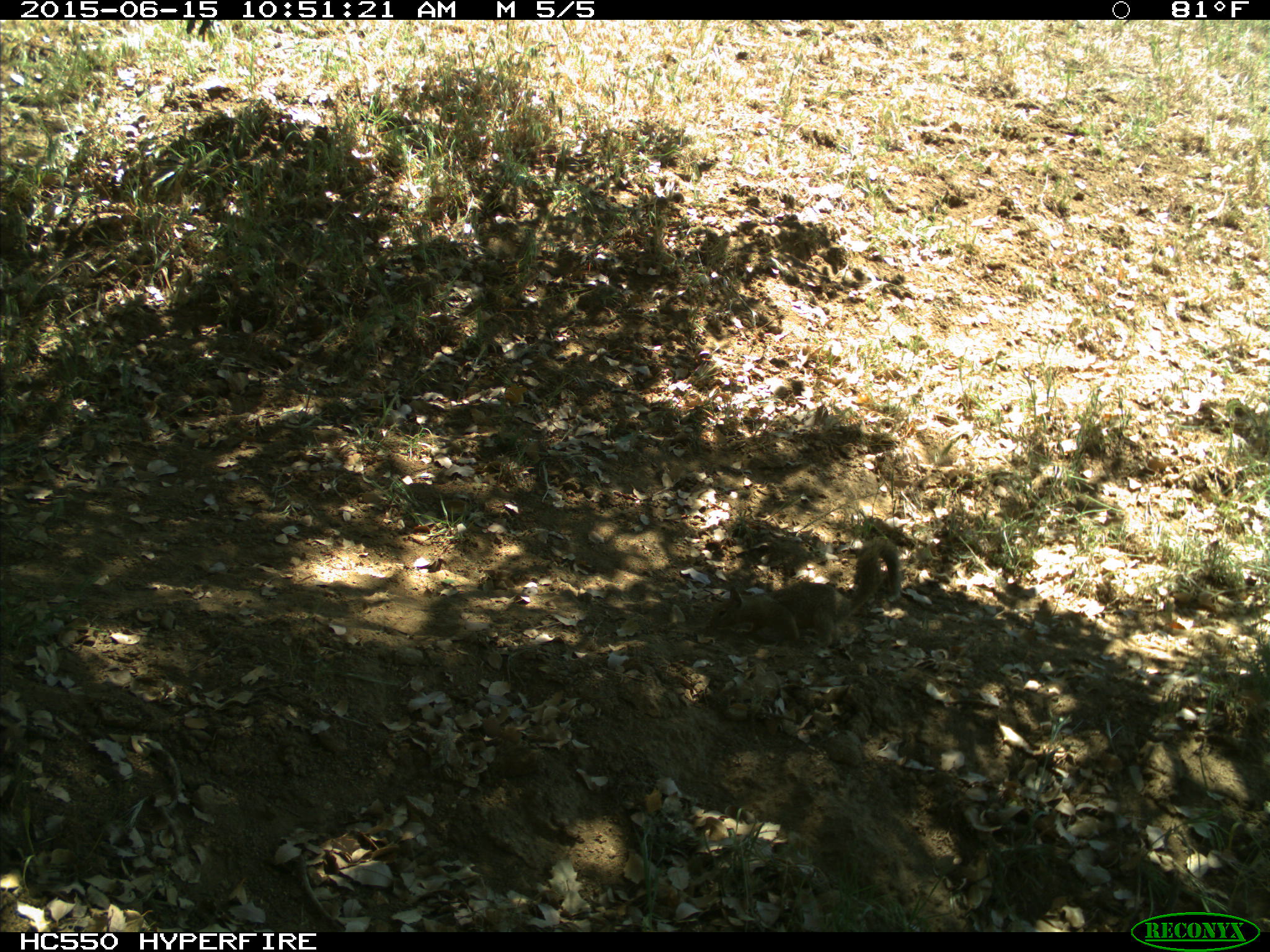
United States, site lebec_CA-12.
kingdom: Animalia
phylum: Chordata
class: Mammalia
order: Rodentia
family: Sciuridae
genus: Otospermophilus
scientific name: Otospermophilus beecheyi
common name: california ground squirrel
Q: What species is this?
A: Otospermophilus beecheyi (california ground squirrel).